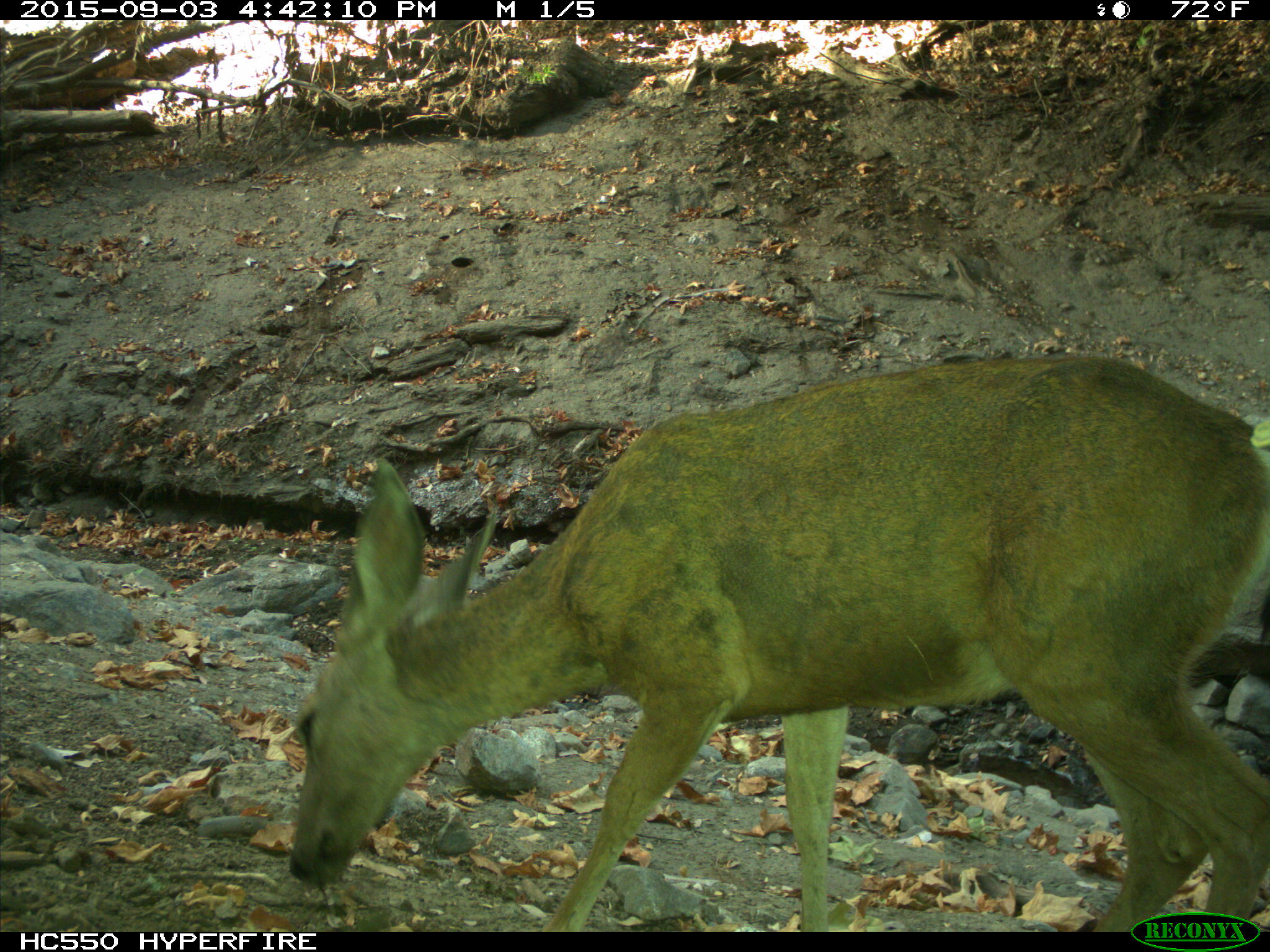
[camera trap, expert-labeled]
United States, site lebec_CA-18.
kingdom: Animalia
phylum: Chordata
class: Mammalia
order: Artiodactyla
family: Cervidae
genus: Odocoileus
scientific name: Odocoileus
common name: deer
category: unidentified deer